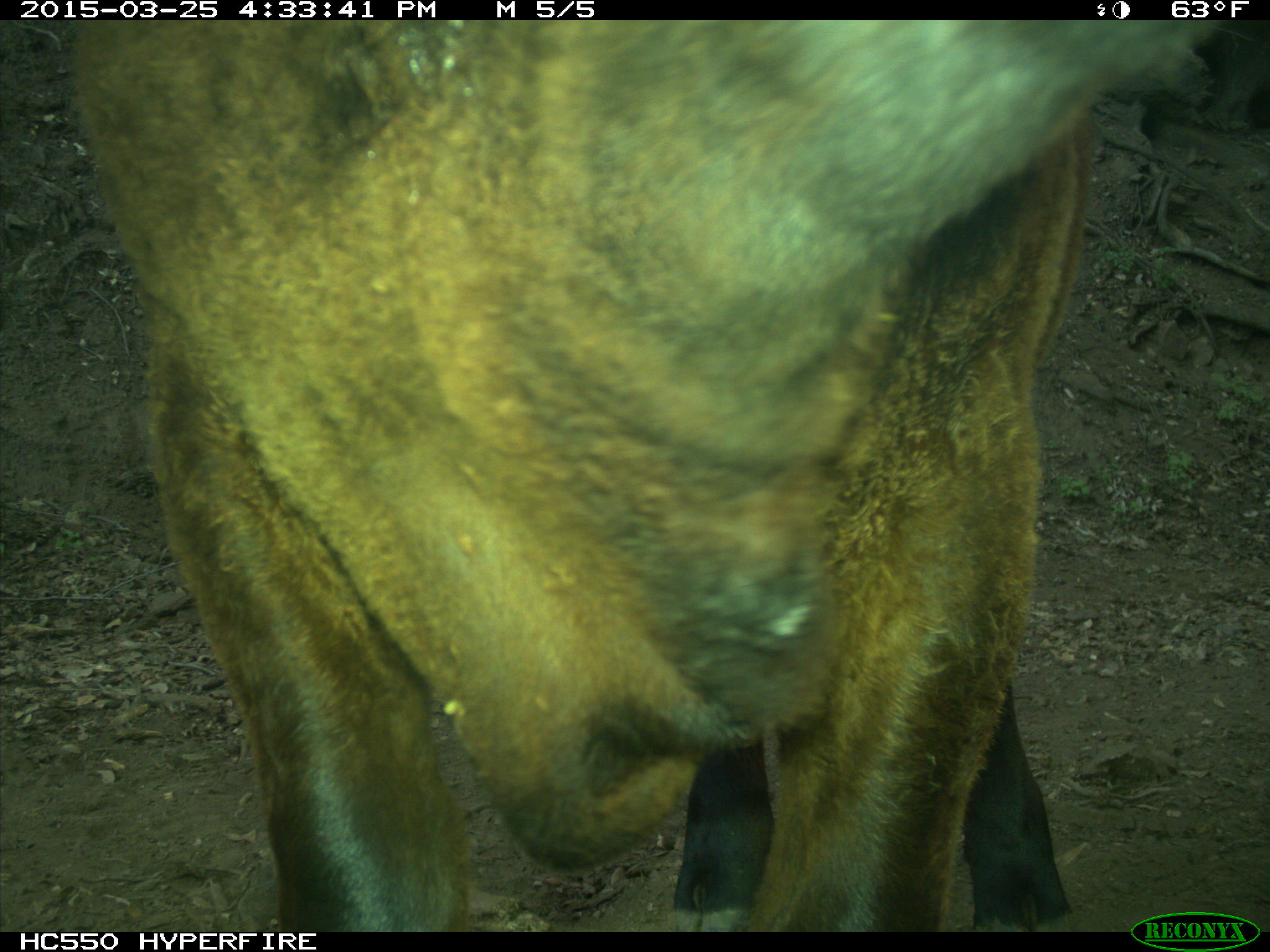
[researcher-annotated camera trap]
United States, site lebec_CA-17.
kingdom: Animalia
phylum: Chordata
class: Mammalia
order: Artiodactyla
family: Bovidae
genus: Bos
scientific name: Bos taurus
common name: domestic cow